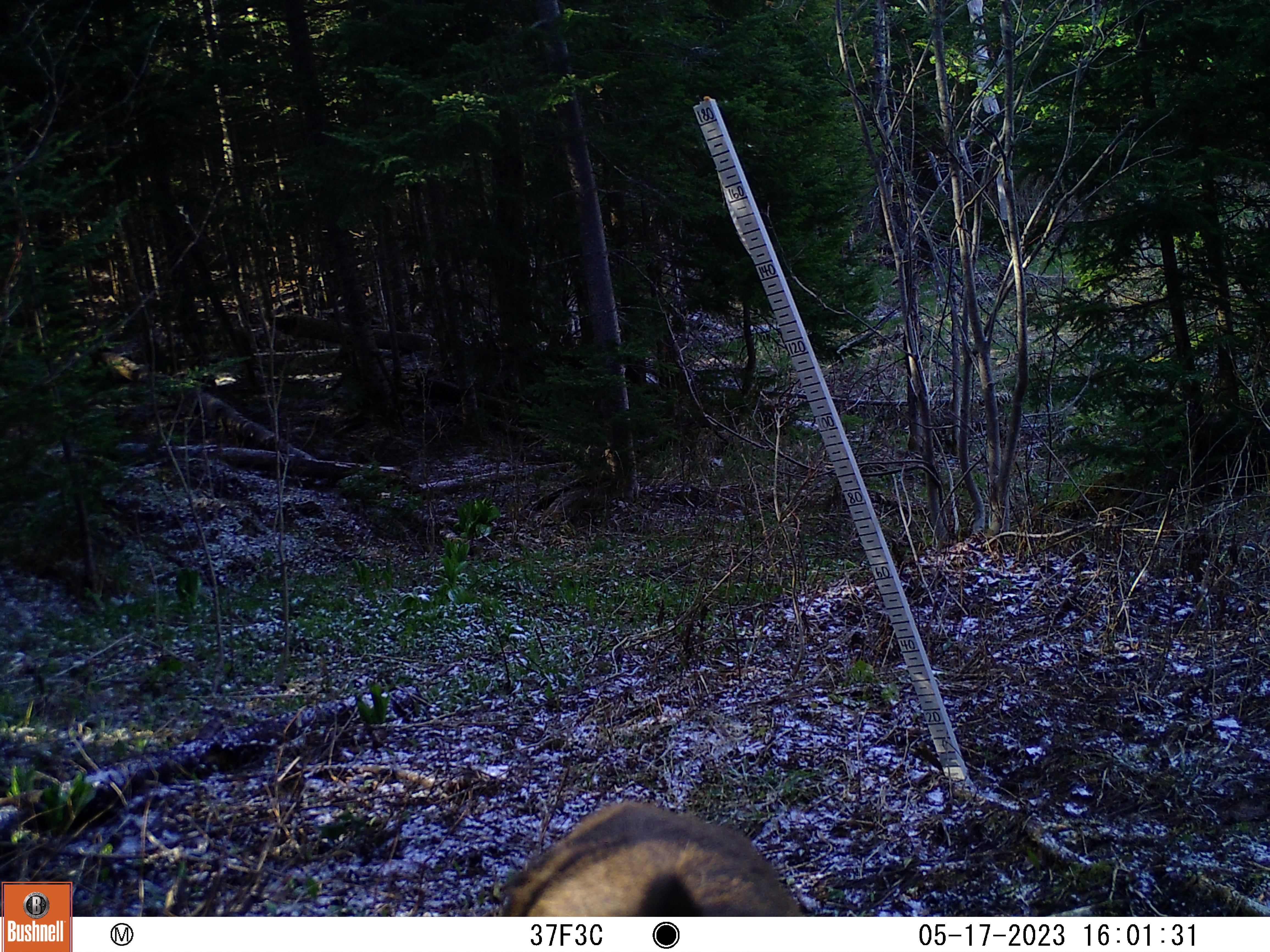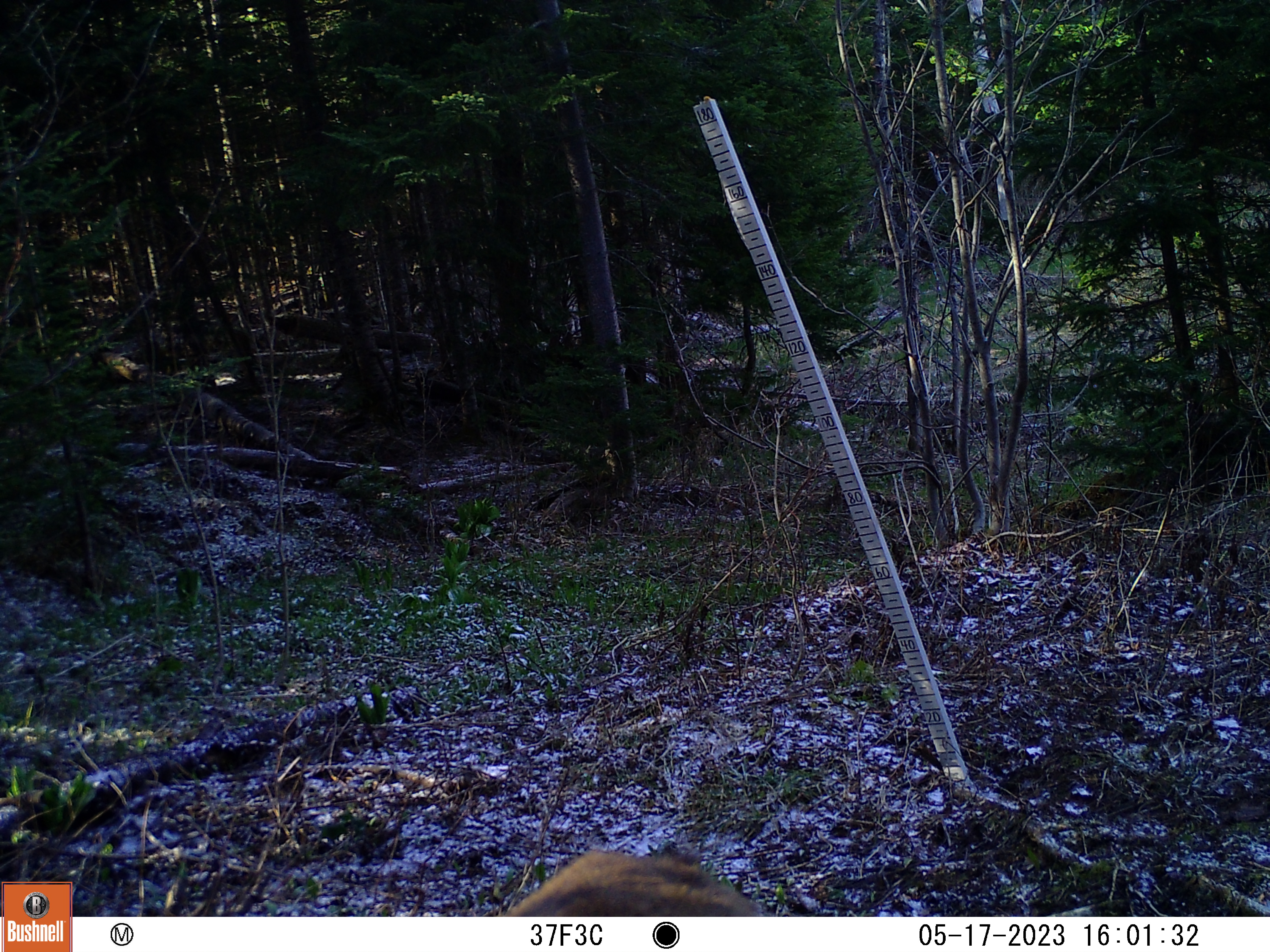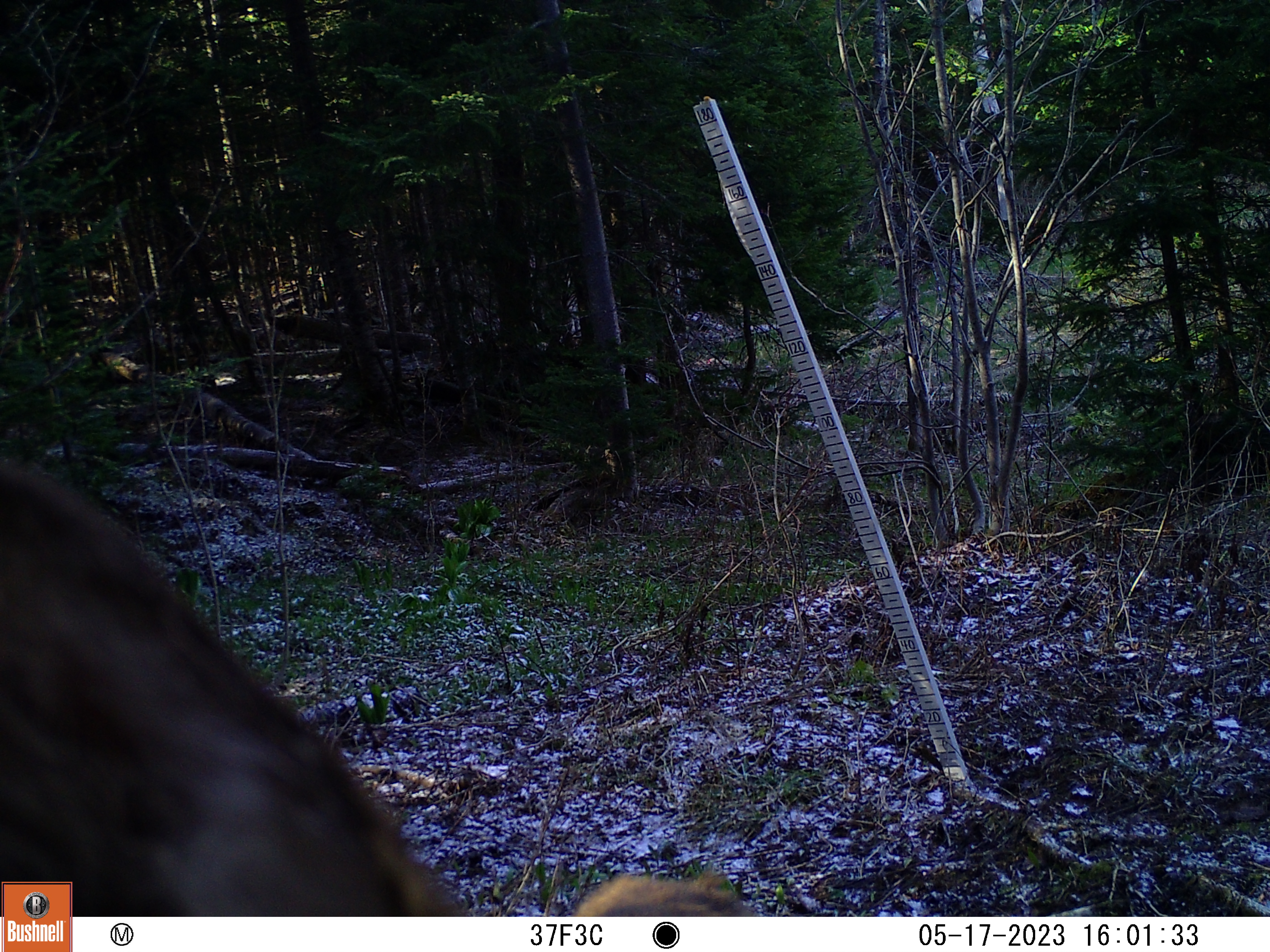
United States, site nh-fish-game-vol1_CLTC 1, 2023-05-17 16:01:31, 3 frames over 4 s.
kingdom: Animalia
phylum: Chordata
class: Mammalia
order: Artiodactyla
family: Cervidae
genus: Odocoileus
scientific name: Odocoileus virginianus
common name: white-tailed deer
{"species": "white-tailed deer (Odocoileus virginianus)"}